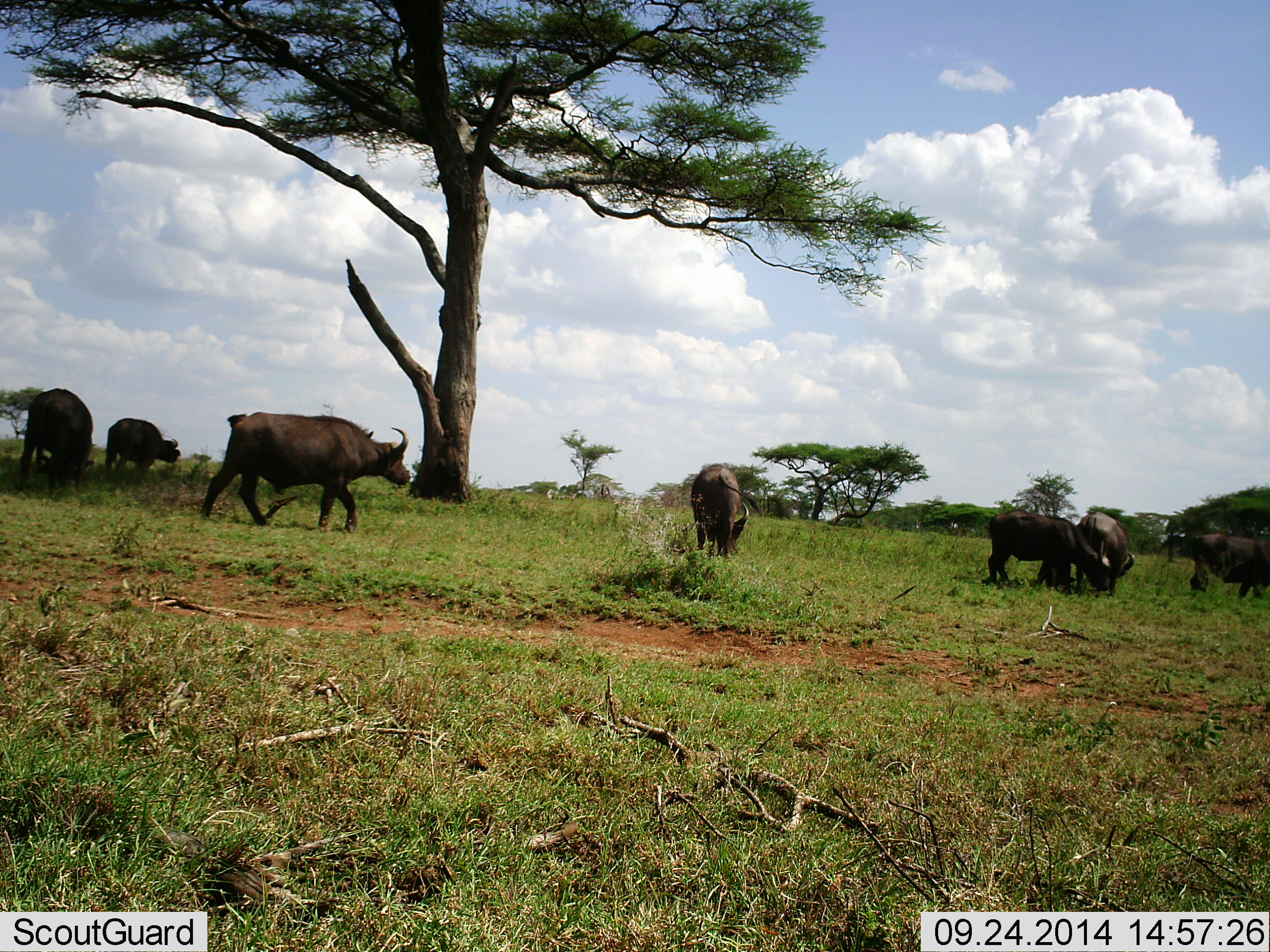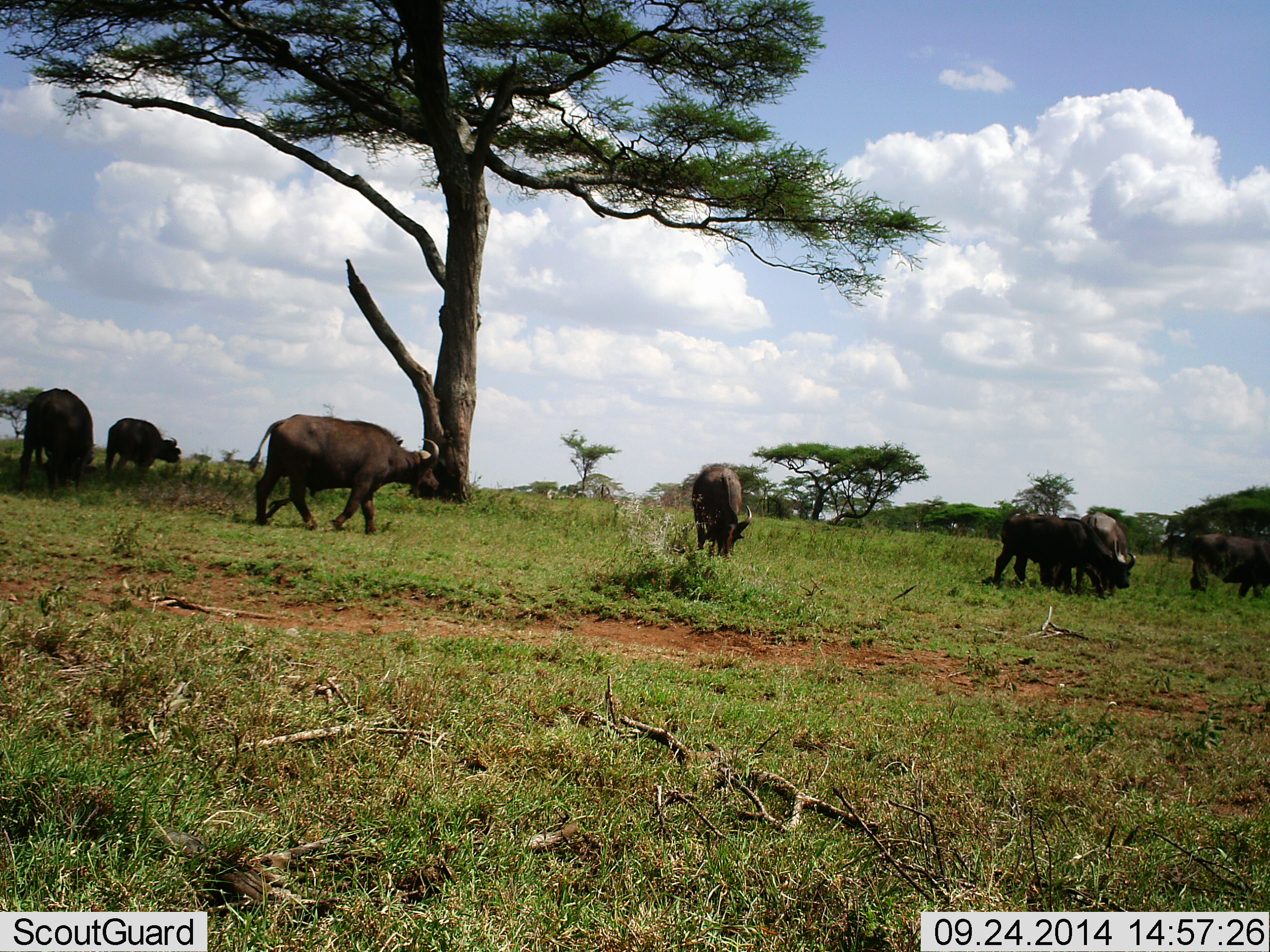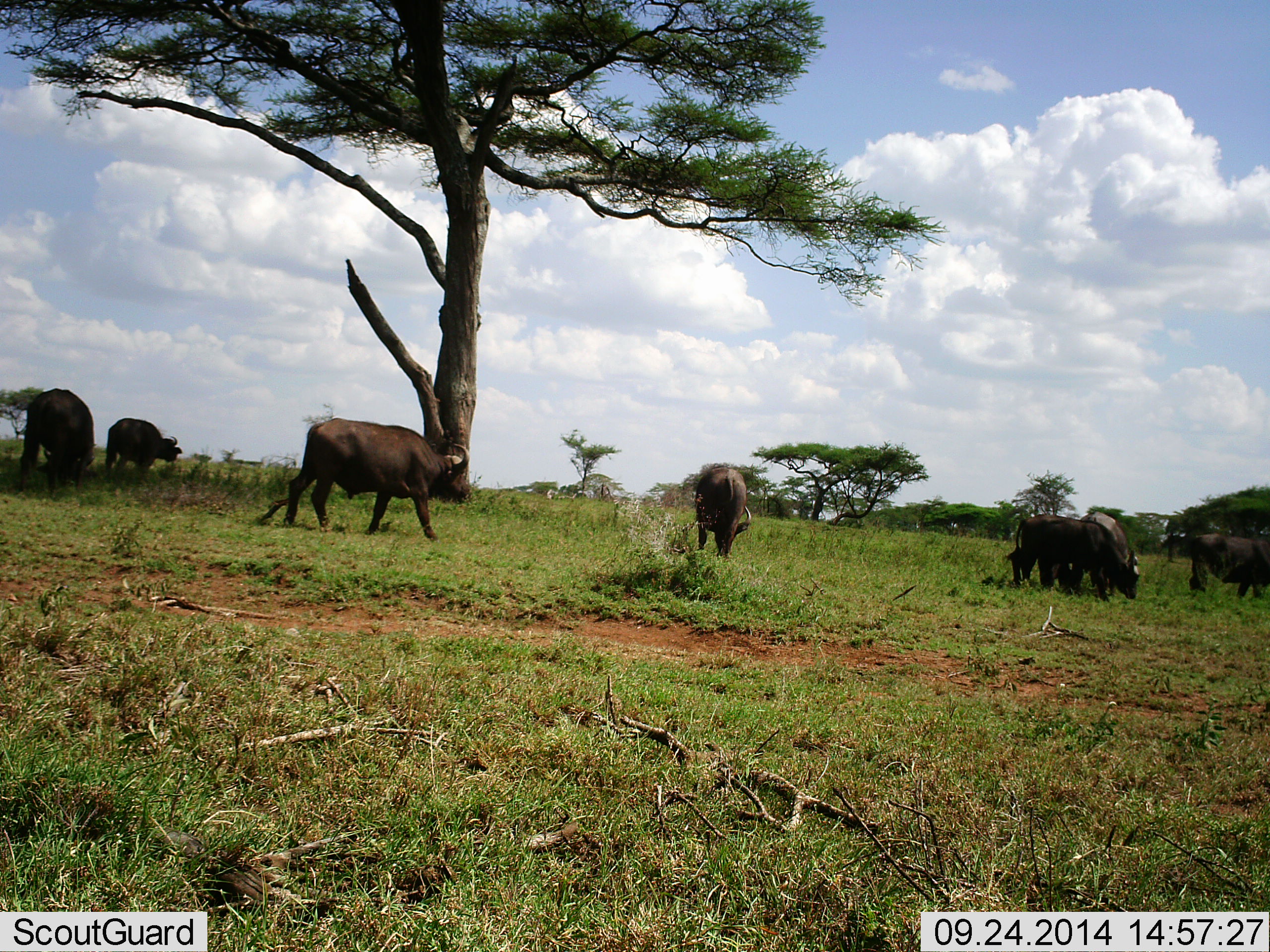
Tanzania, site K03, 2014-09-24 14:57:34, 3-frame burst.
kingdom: Animalia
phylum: Chordata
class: Mammalia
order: Artiodactyla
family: Bovidae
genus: Syncerus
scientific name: Syncerus caffer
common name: cape buffalo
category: buffalo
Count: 7.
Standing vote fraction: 10%.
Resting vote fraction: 0%.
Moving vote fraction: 70%.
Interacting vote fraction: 10%.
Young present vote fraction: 10%.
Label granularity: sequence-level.